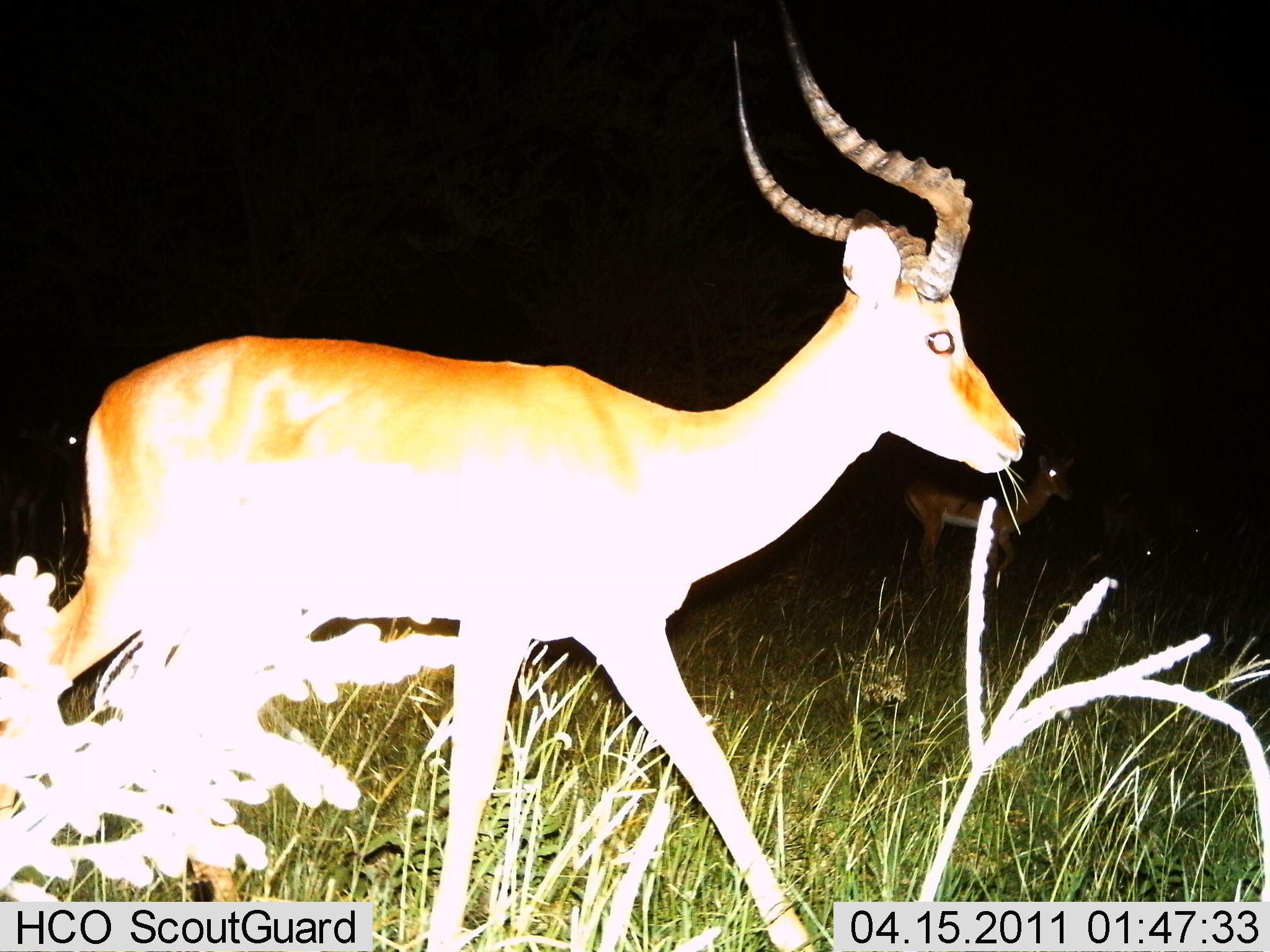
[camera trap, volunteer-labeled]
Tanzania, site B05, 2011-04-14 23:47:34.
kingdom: Animalia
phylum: Chordata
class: Mammalia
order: Artiodactyla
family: Bovidae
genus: Aepyceros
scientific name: Aepyceros melampus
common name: impala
Impala (Aepyceros melampus), count 1. Behavior (volunteer vote fractions): standing 20%, resting 0%, moving 70%, interacting 0%. Young present (vote fraction): 0%. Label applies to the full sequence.